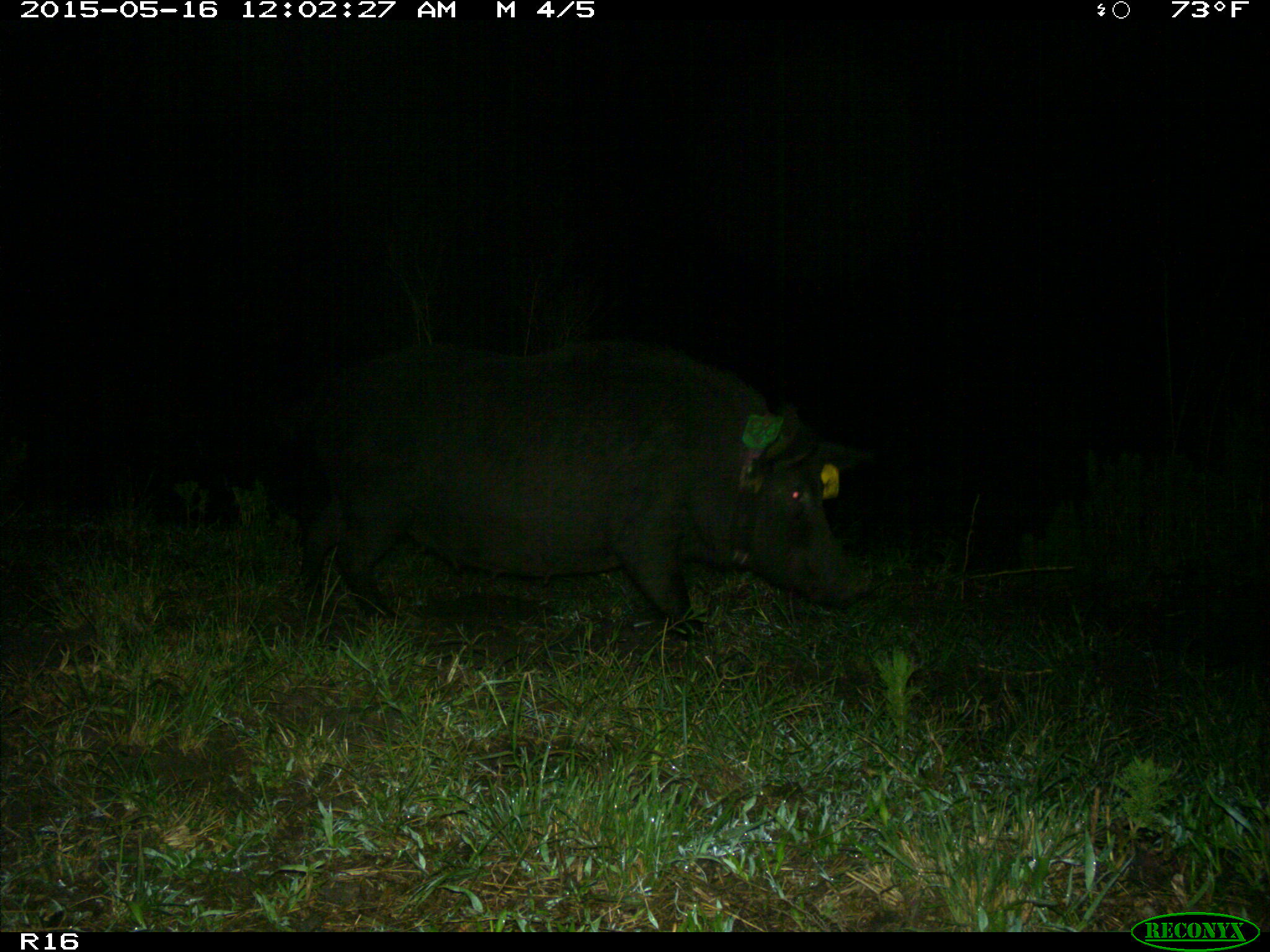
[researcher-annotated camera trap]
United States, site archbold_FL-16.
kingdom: Animalia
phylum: Chordata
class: Mammalia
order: Artiodactyla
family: Suidae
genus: Sus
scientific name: Sus scrofa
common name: wild boar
Sus scrofa (wild boar).